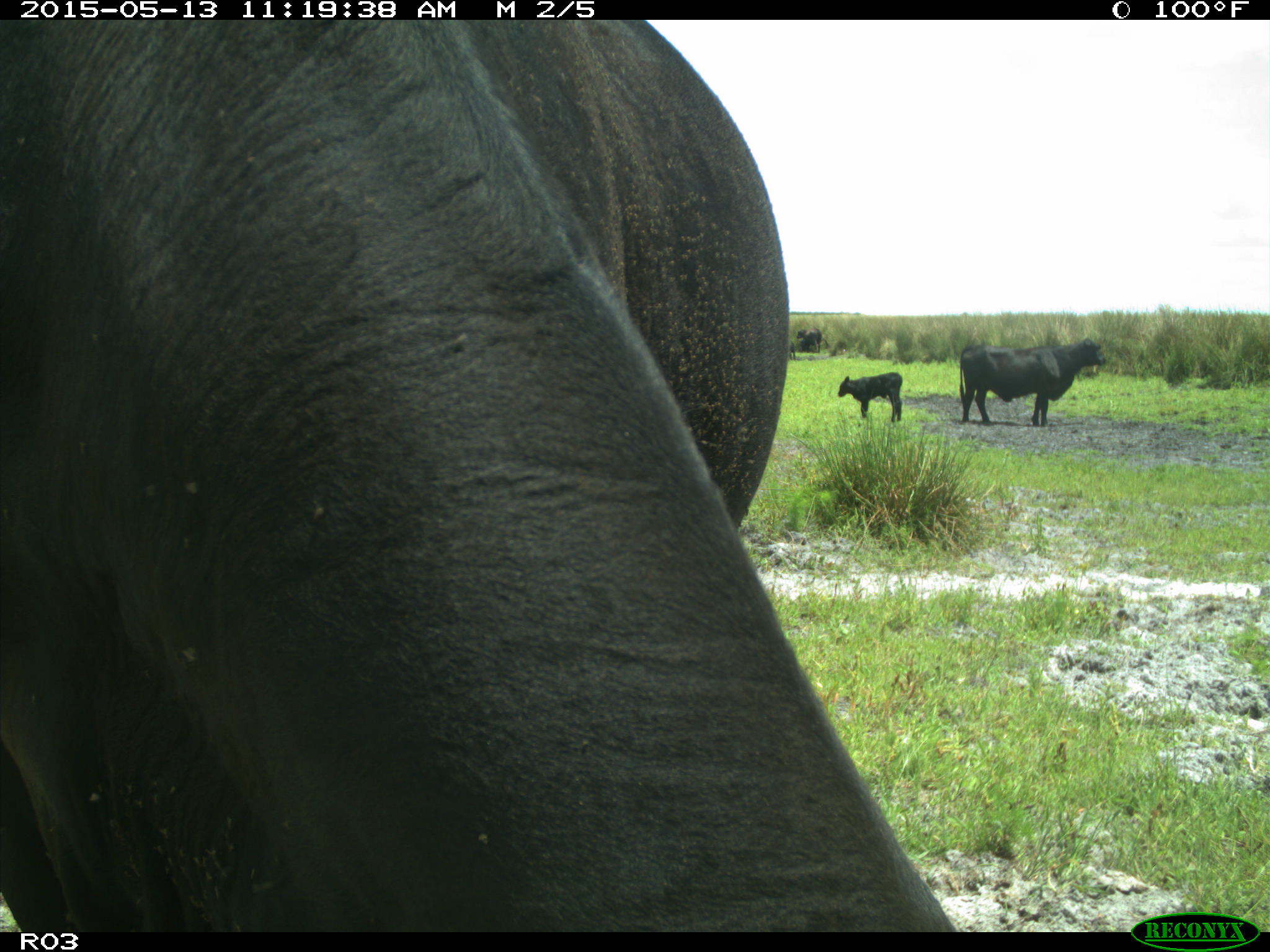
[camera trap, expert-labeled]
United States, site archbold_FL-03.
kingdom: Animalia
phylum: Chordata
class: Mammalia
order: Artiodactyla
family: Bovidae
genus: Bos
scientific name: Bos taurus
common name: domestic cow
Bos taurus (domestic cow).